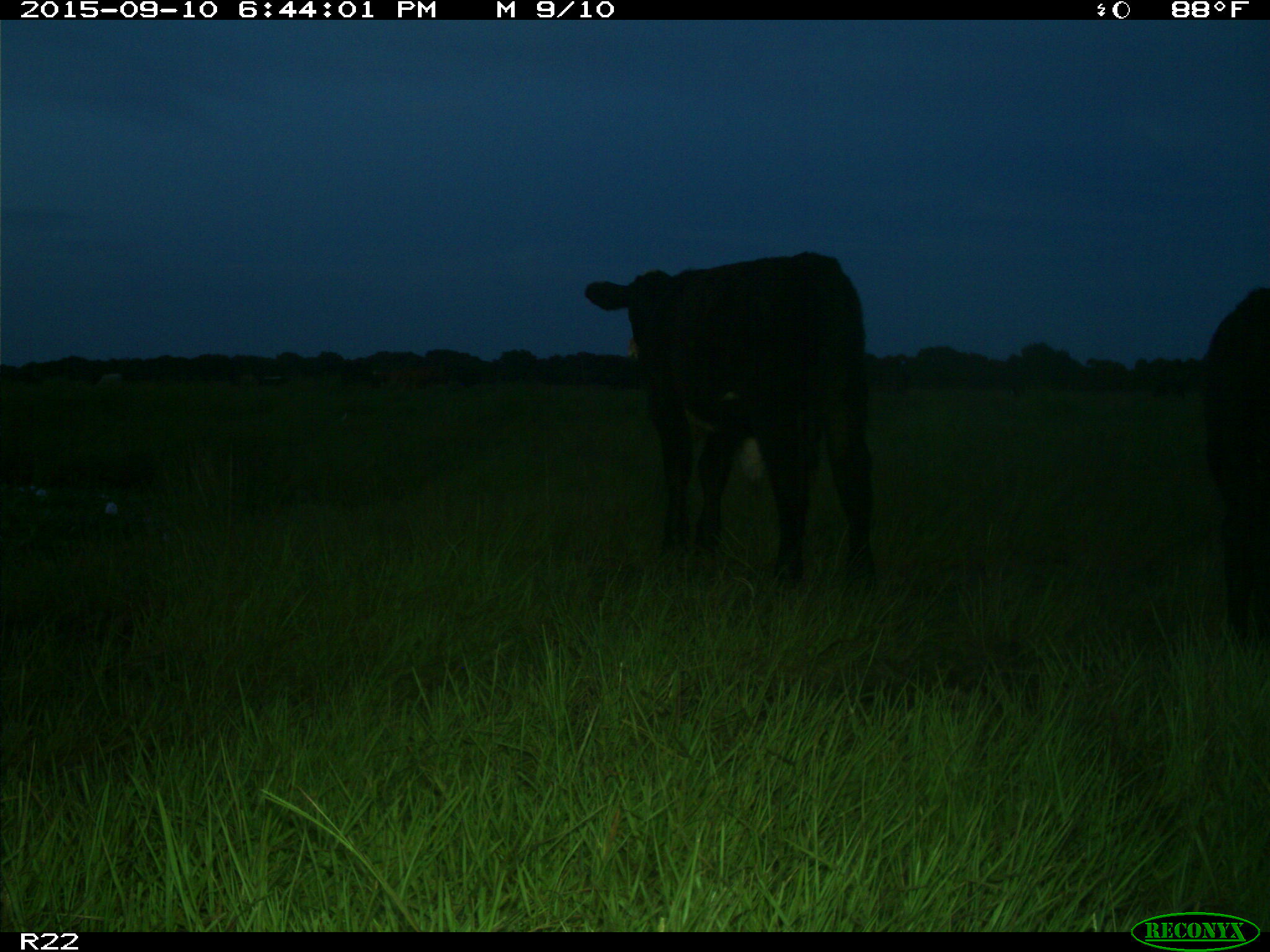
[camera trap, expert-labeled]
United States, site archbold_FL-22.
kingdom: Animalia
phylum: Chordata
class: Mammalia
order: Artiodactyla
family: Bovidae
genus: Bos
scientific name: Bos taurus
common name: domestic cow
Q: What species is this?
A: Bos taurus (domestic cow).